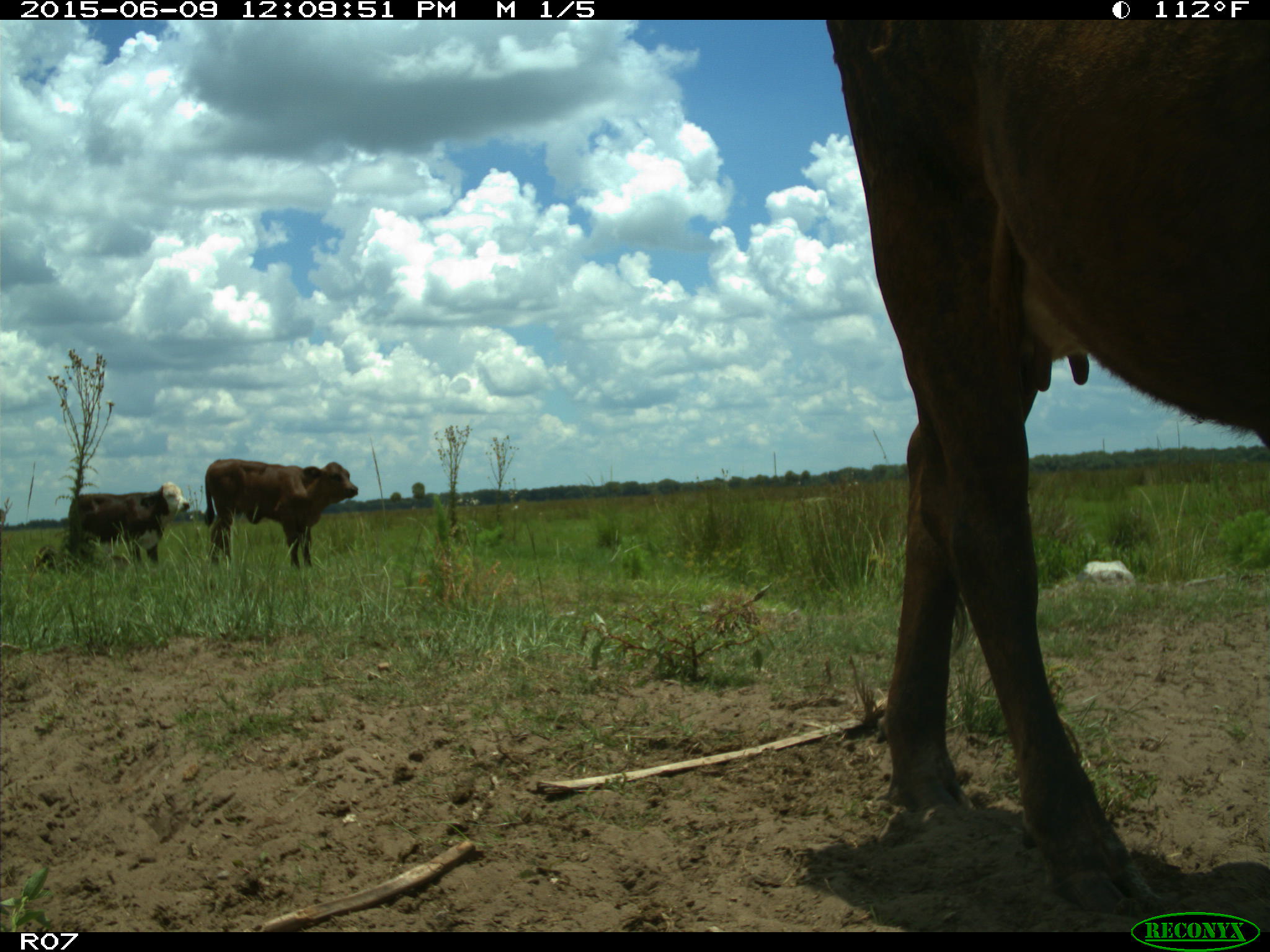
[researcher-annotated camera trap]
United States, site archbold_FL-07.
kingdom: Animalia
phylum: Chordata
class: Mammalia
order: Artiodactyla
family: Bovidae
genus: Bos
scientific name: Bos taurus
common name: domestic cow